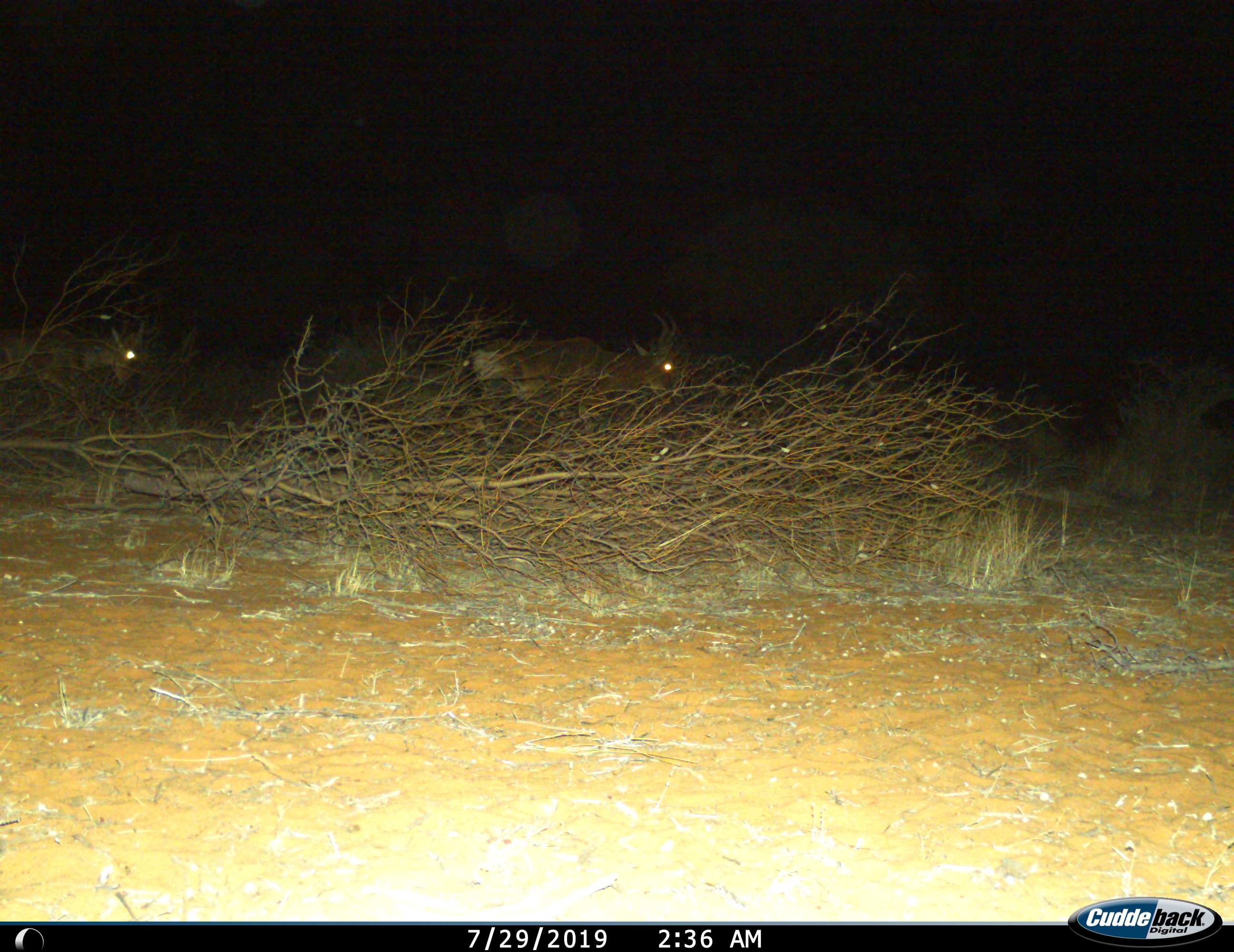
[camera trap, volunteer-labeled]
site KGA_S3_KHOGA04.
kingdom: Animalia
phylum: Chordata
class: Mammalia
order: Artiodactyla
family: Bovidae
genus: Alcelaphus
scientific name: Alcelaphus buselaphus caama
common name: red hartebeest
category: hartebeestred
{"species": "hartebeestred (red hartebeest) (Alcelaphus buselaphus caama)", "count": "2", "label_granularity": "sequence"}